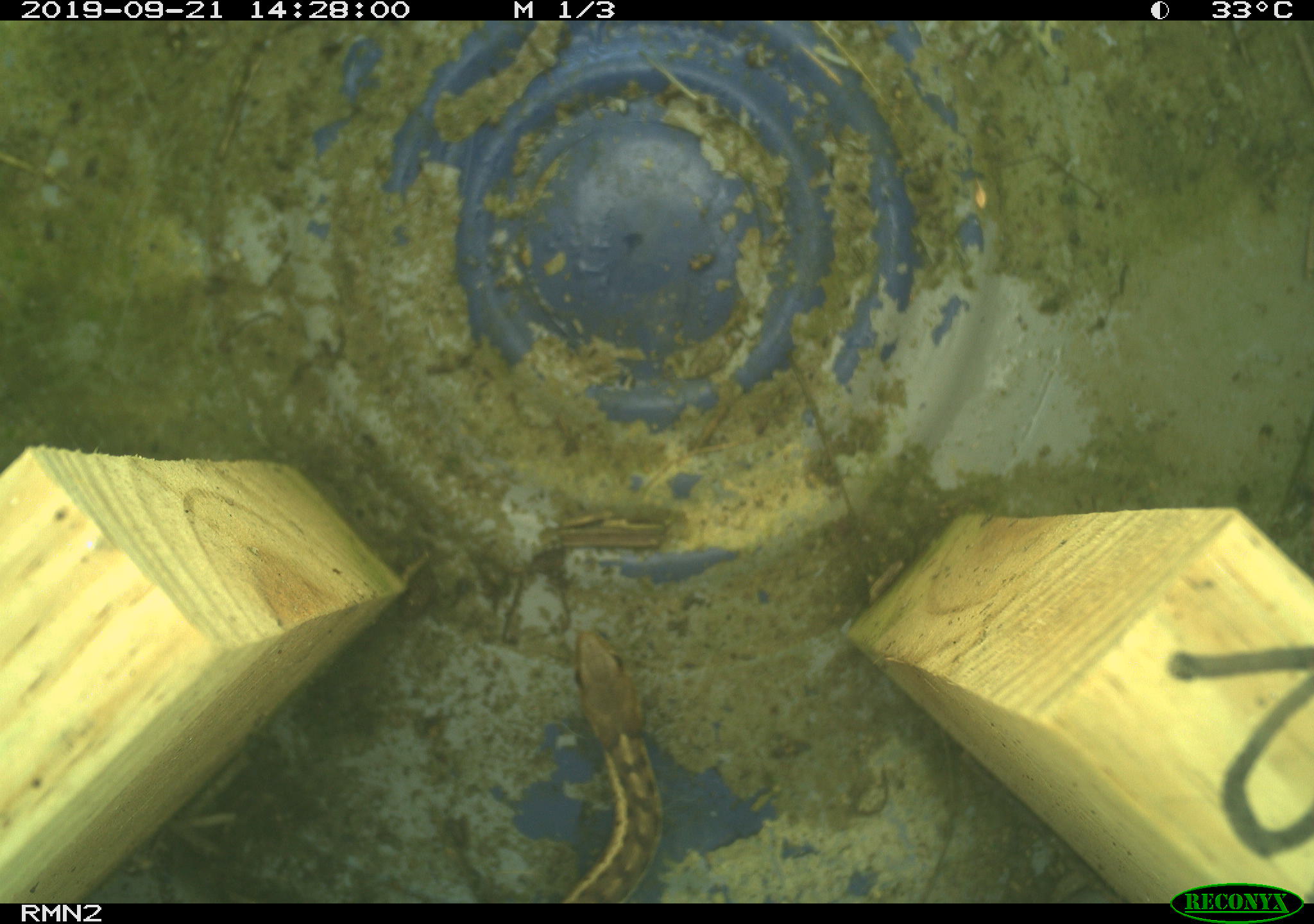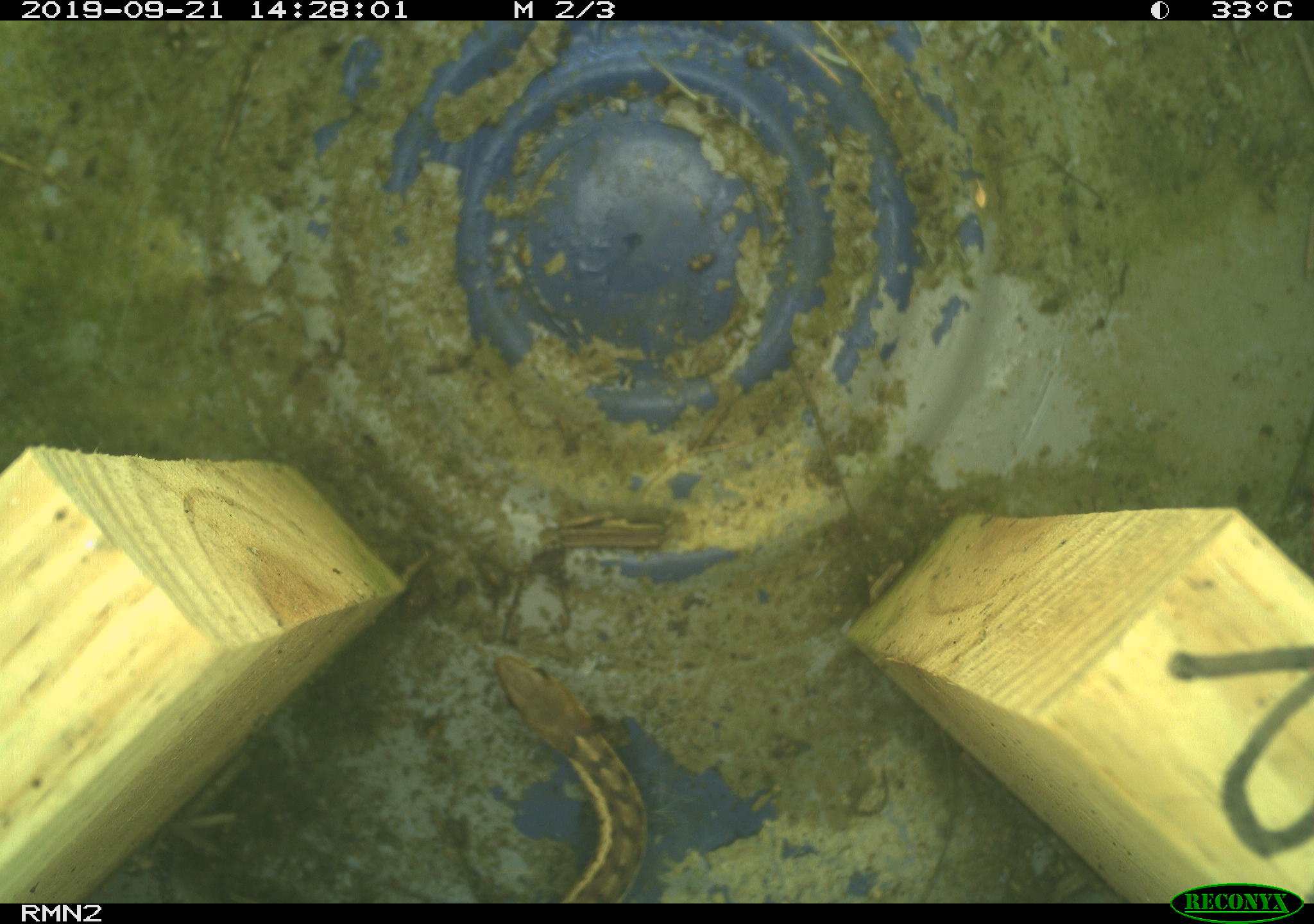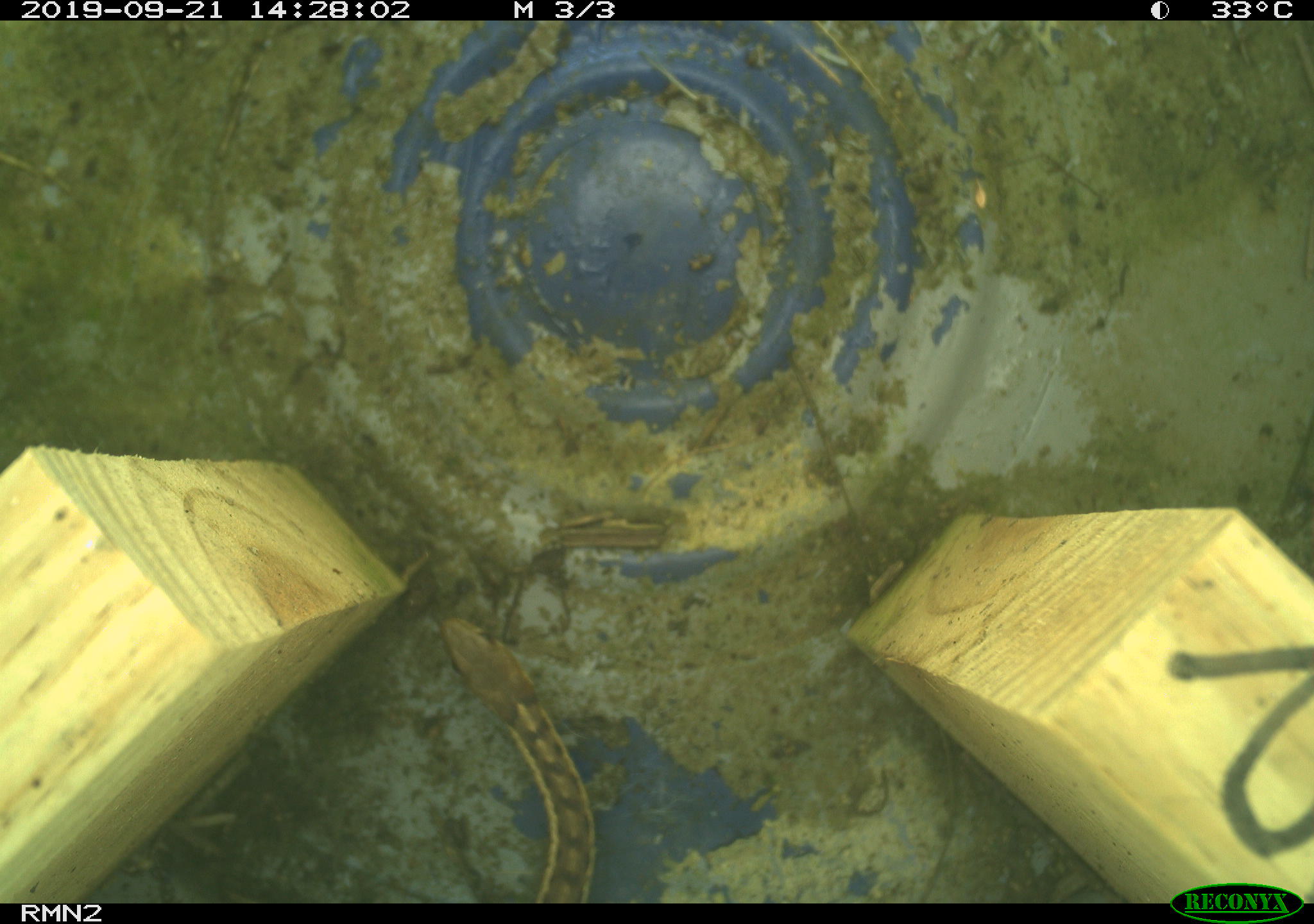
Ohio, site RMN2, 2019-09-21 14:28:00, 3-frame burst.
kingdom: Animalia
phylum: Chordata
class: Reptilia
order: Squamata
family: Colubridae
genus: Thamnophis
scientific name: Thamnophis sirtalis sirtalis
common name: eastern gartersnake